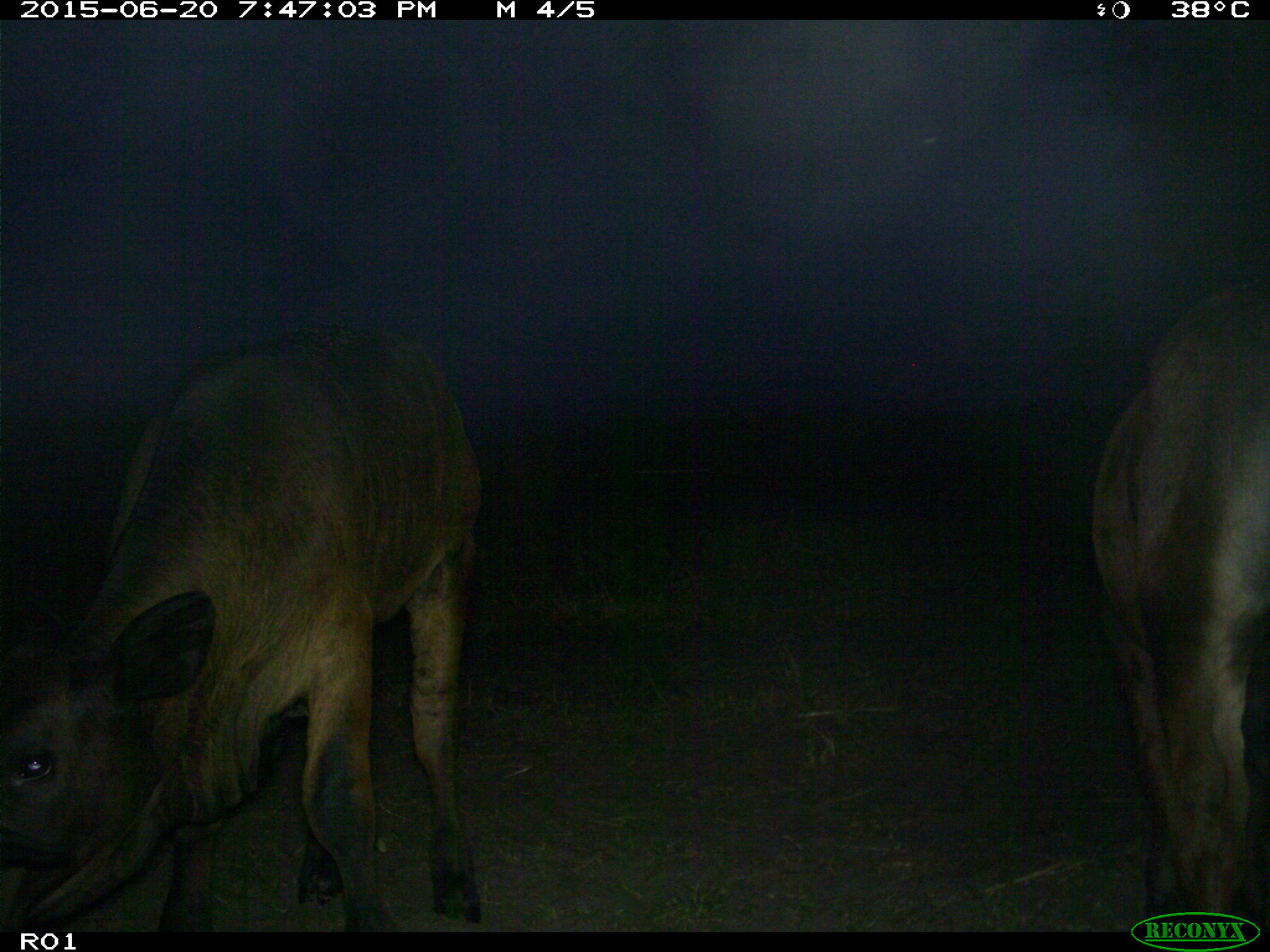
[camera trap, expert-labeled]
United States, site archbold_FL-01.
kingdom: Animalia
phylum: Chordata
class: Mammalia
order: Artiodactyla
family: Bovidae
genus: Bos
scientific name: Bos taurus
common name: domestic cow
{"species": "Bos taurus (domestic cow)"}